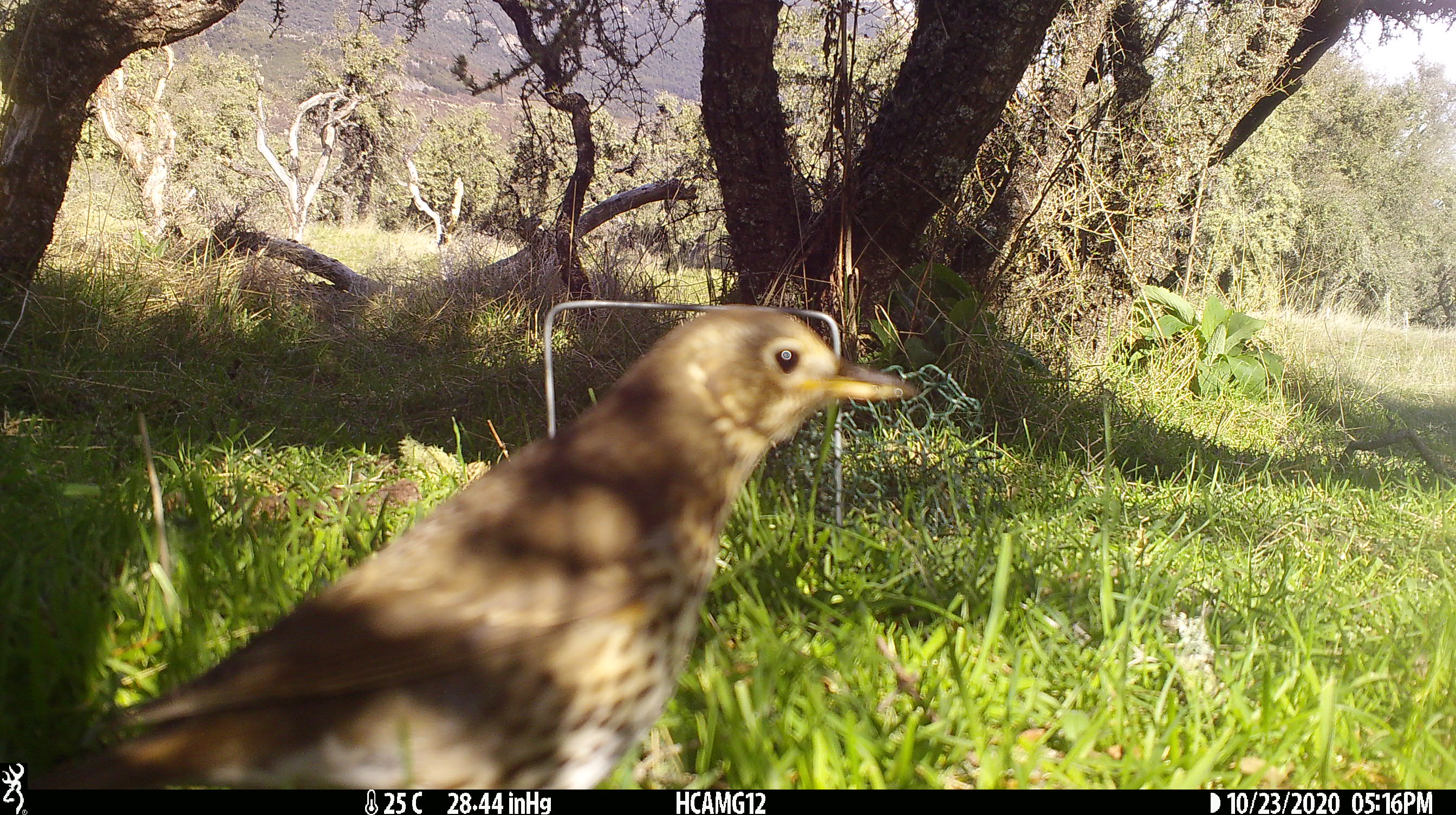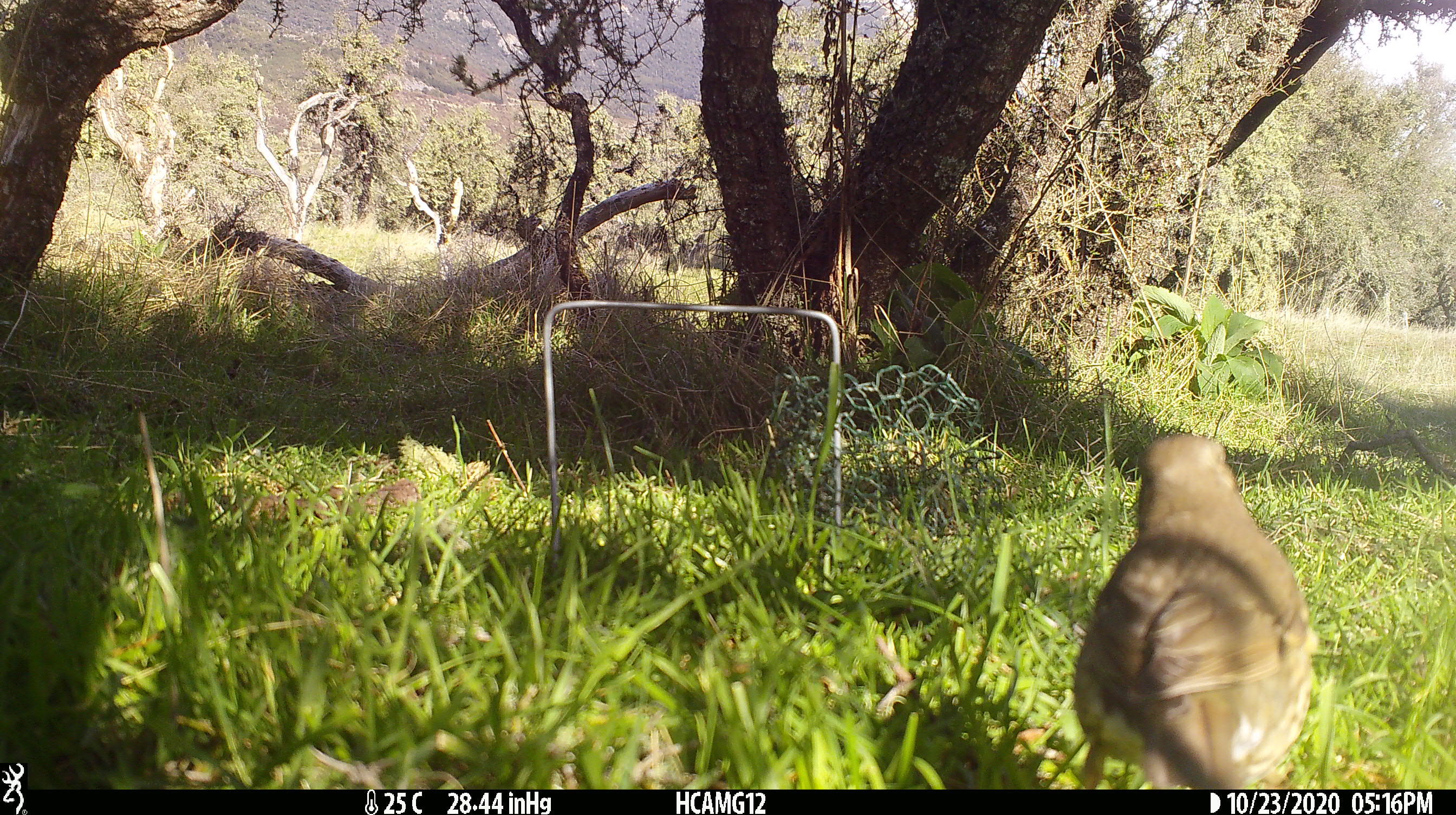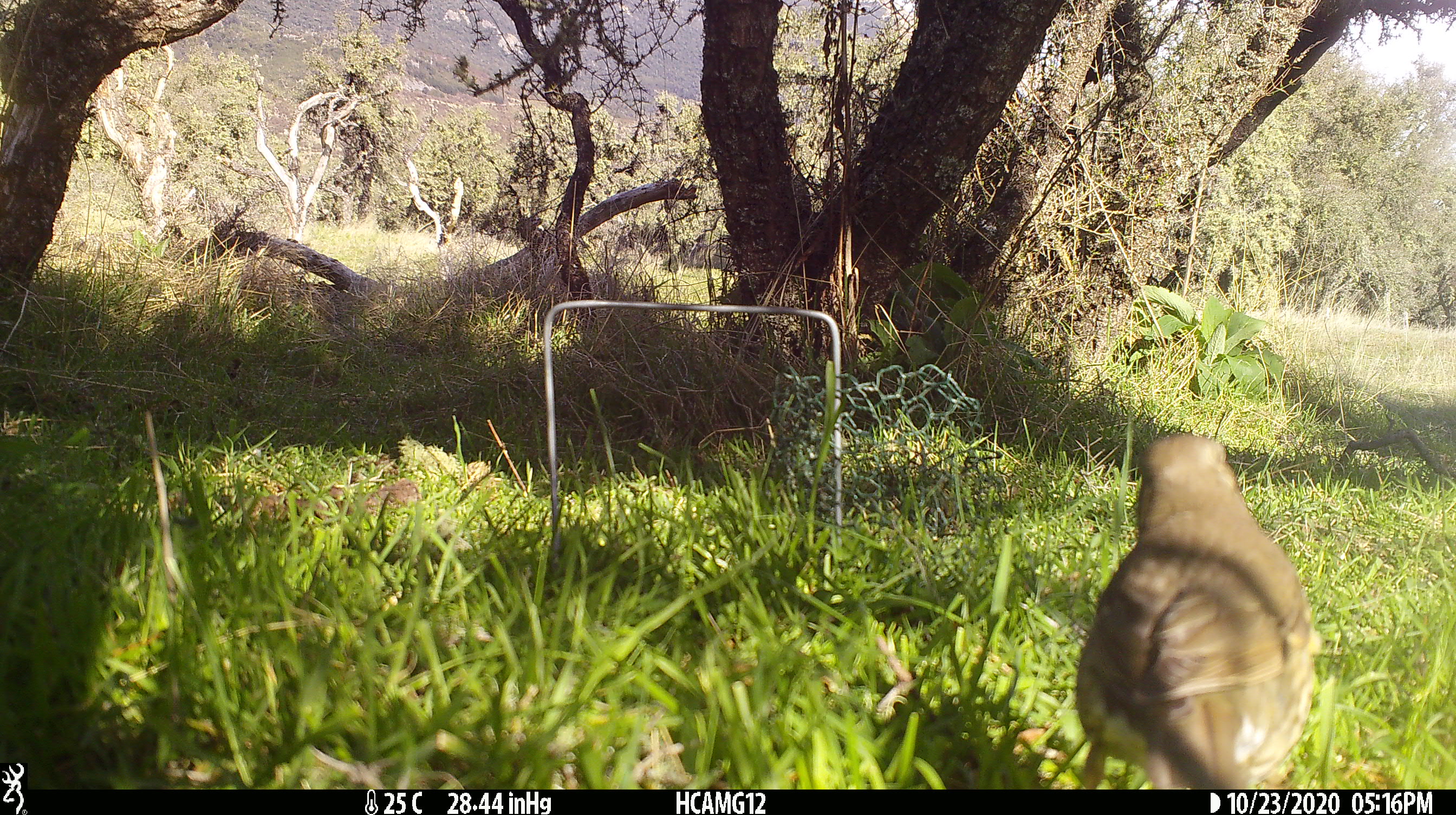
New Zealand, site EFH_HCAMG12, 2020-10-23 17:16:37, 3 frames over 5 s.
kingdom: Animalia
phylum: Chordata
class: Aves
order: Passeriformes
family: Turdidae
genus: Turdus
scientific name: Turdus philomelos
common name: song thrush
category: thrush